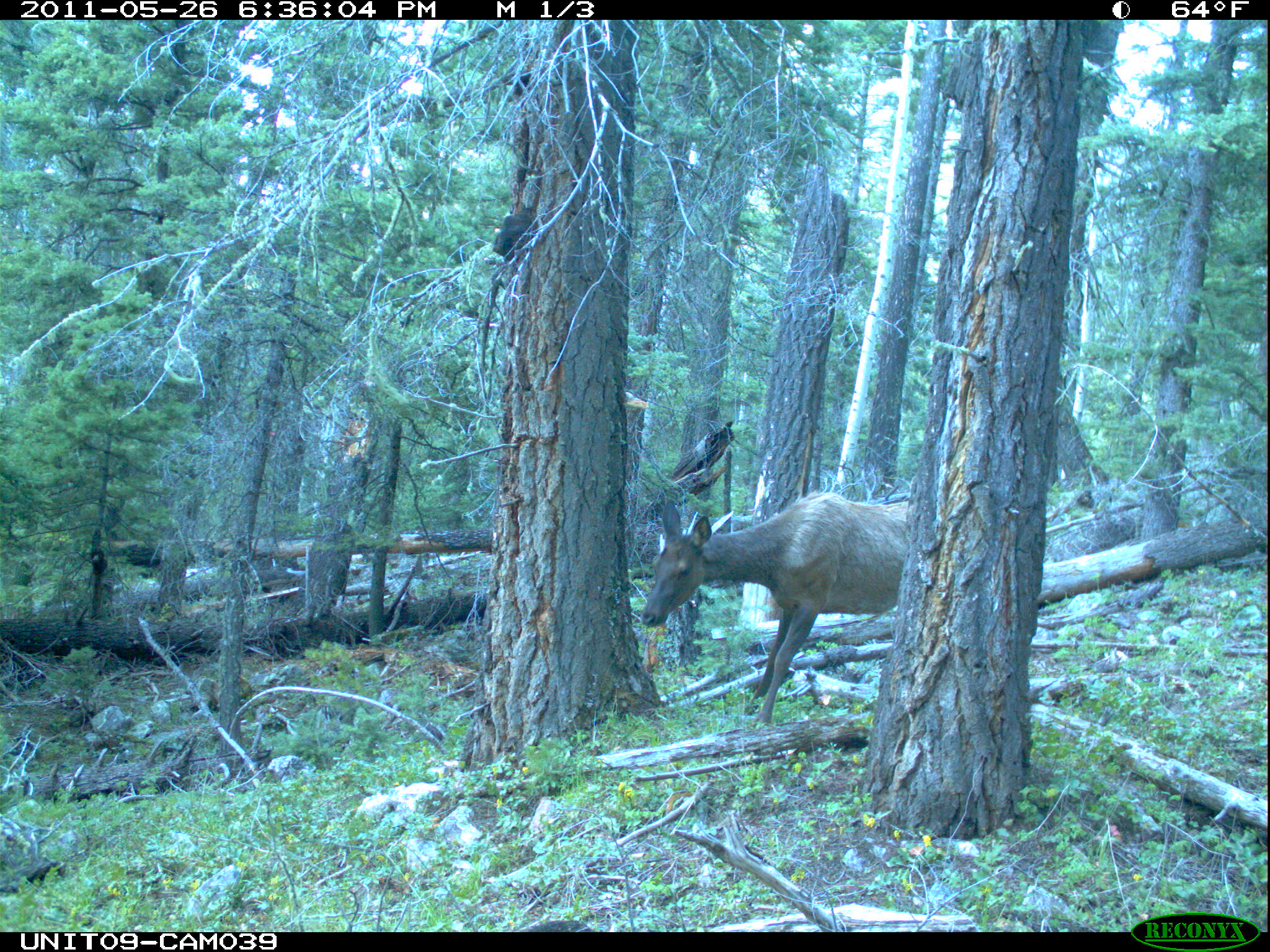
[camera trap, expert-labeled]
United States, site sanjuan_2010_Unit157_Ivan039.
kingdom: Animalia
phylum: Chordata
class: Mammalia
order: Artiodactyla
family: Cervidae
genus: Cervus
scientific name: Cervus elaphus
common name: red deer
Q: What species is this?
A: Cervus elaphus (red deer).